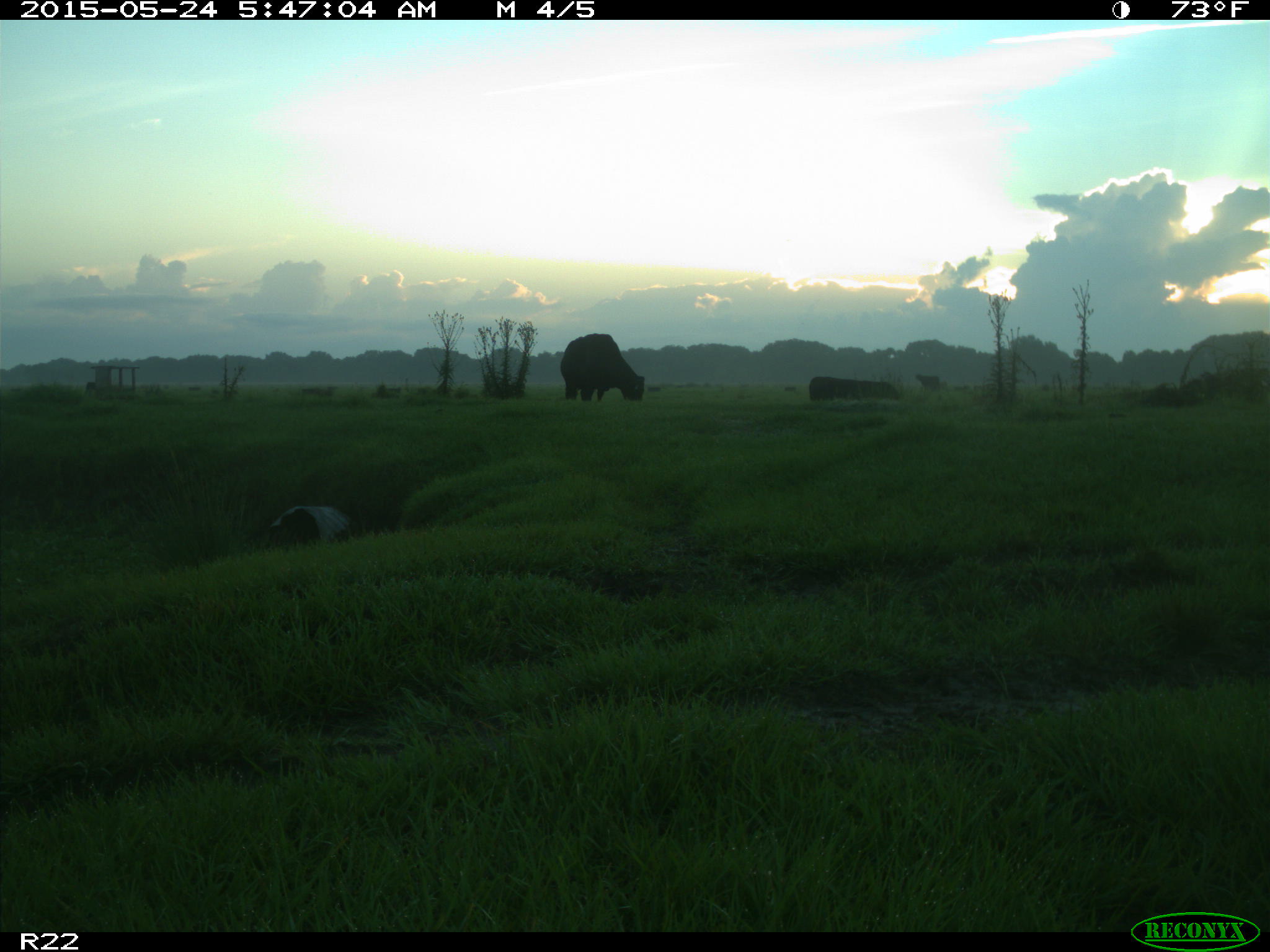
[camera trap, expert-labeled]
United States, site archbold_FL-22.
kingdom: Animalia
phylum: Chordata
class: Mammalia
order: Artiodactyla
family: Bovidae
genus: Bos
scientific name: Bos taurus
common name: domestic cow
Bos taurus (domestic cow).